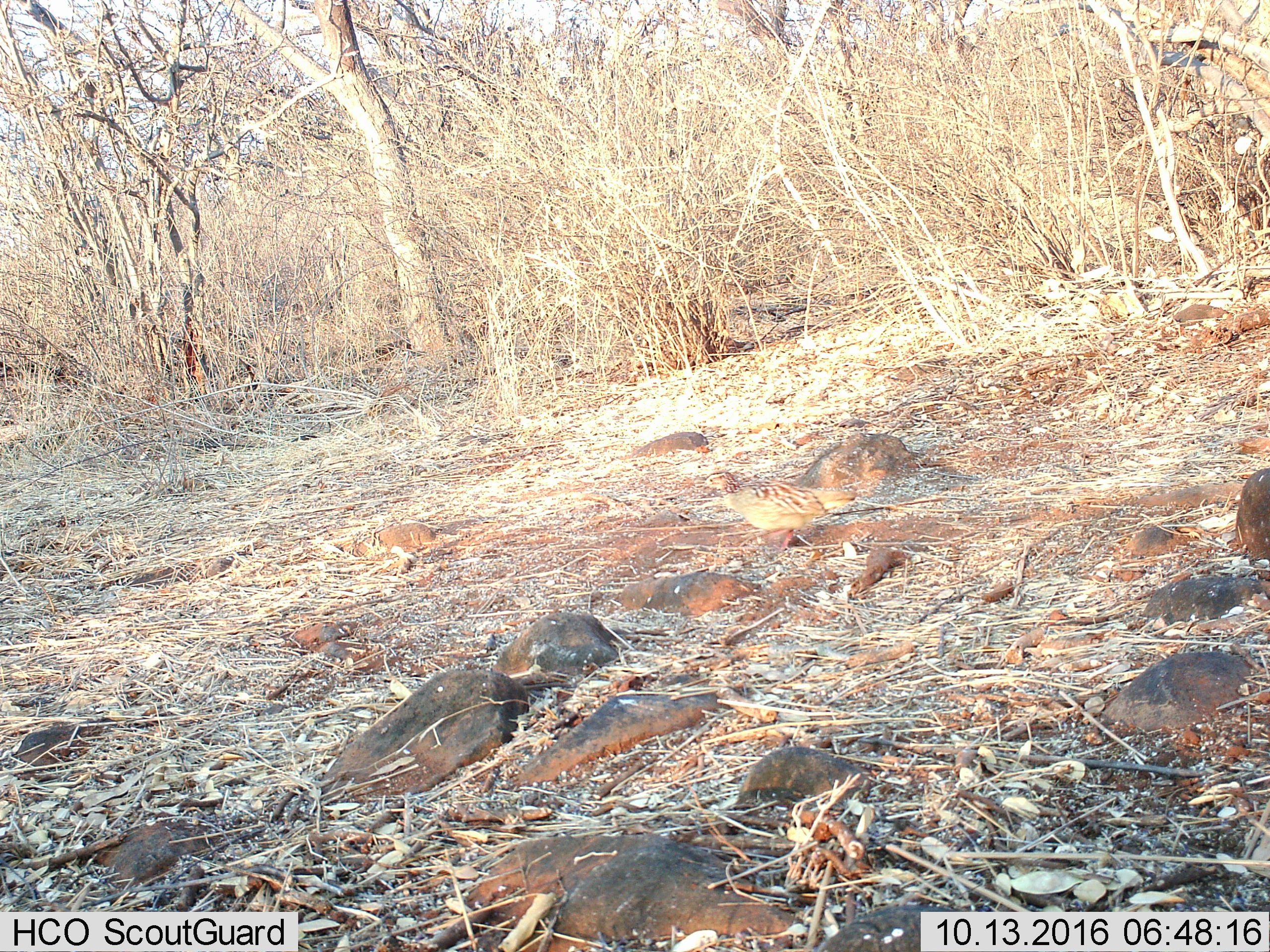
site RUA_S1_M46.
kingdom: Animalia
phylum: Chordata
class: Aves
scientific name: Aves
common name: bird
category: birdother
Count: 1.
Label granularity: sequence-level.